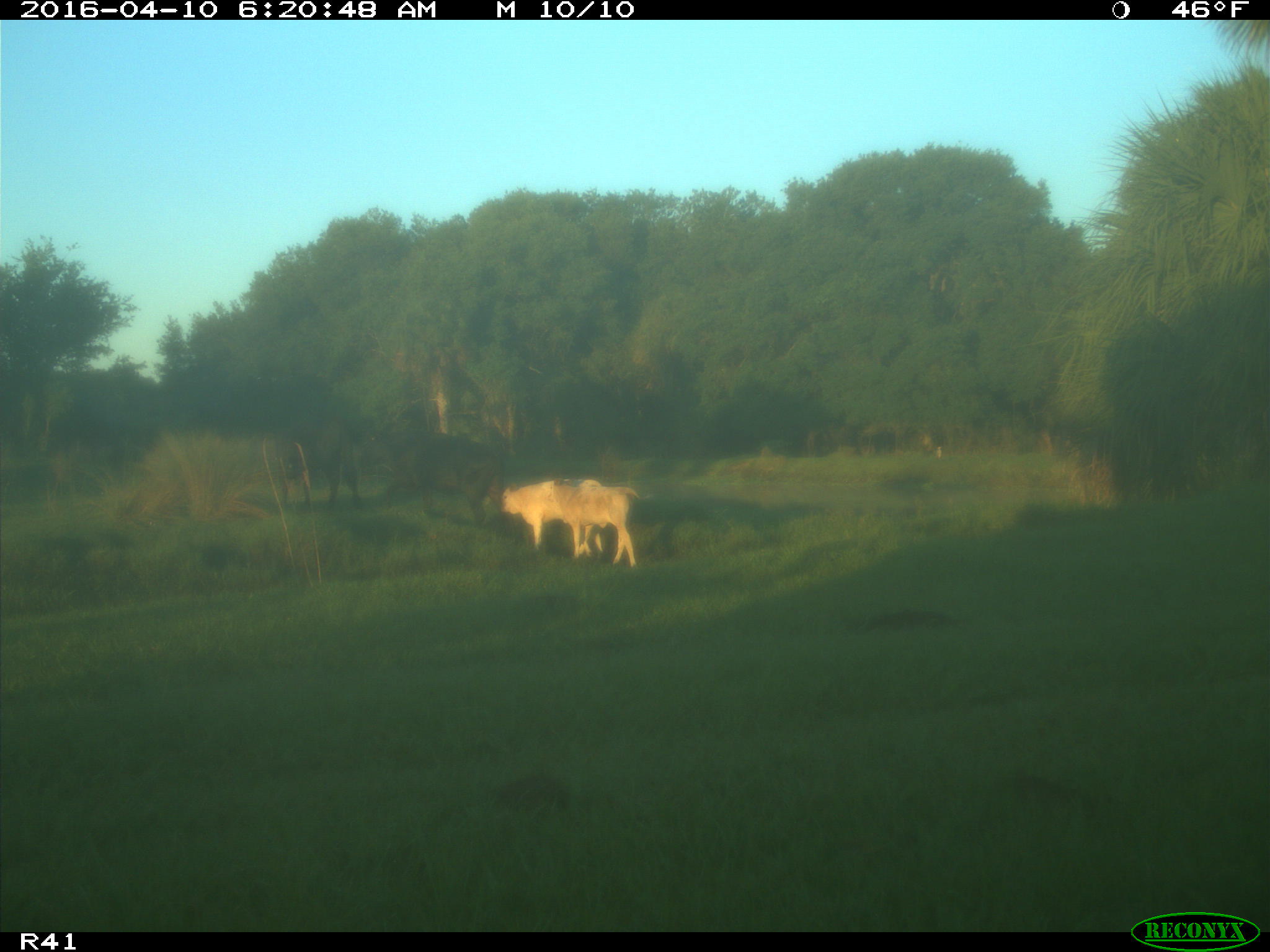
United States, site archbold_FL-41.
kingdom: Animalia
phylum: Chordata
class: Mammalia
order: Artiodactyla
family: Bovidae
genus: Bos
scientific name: Bos taurus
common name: domestic cow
Bos taurus (domestic cow).